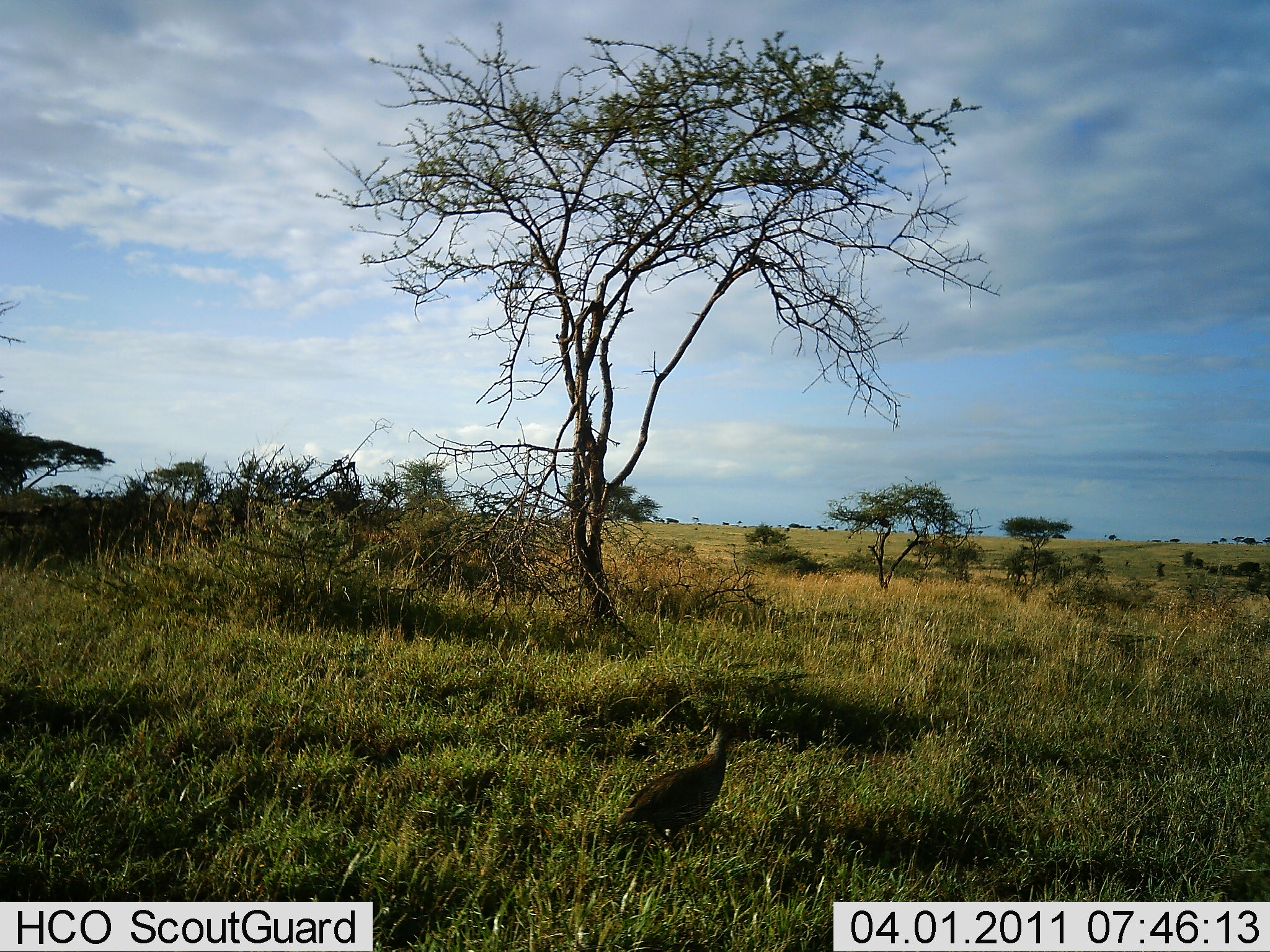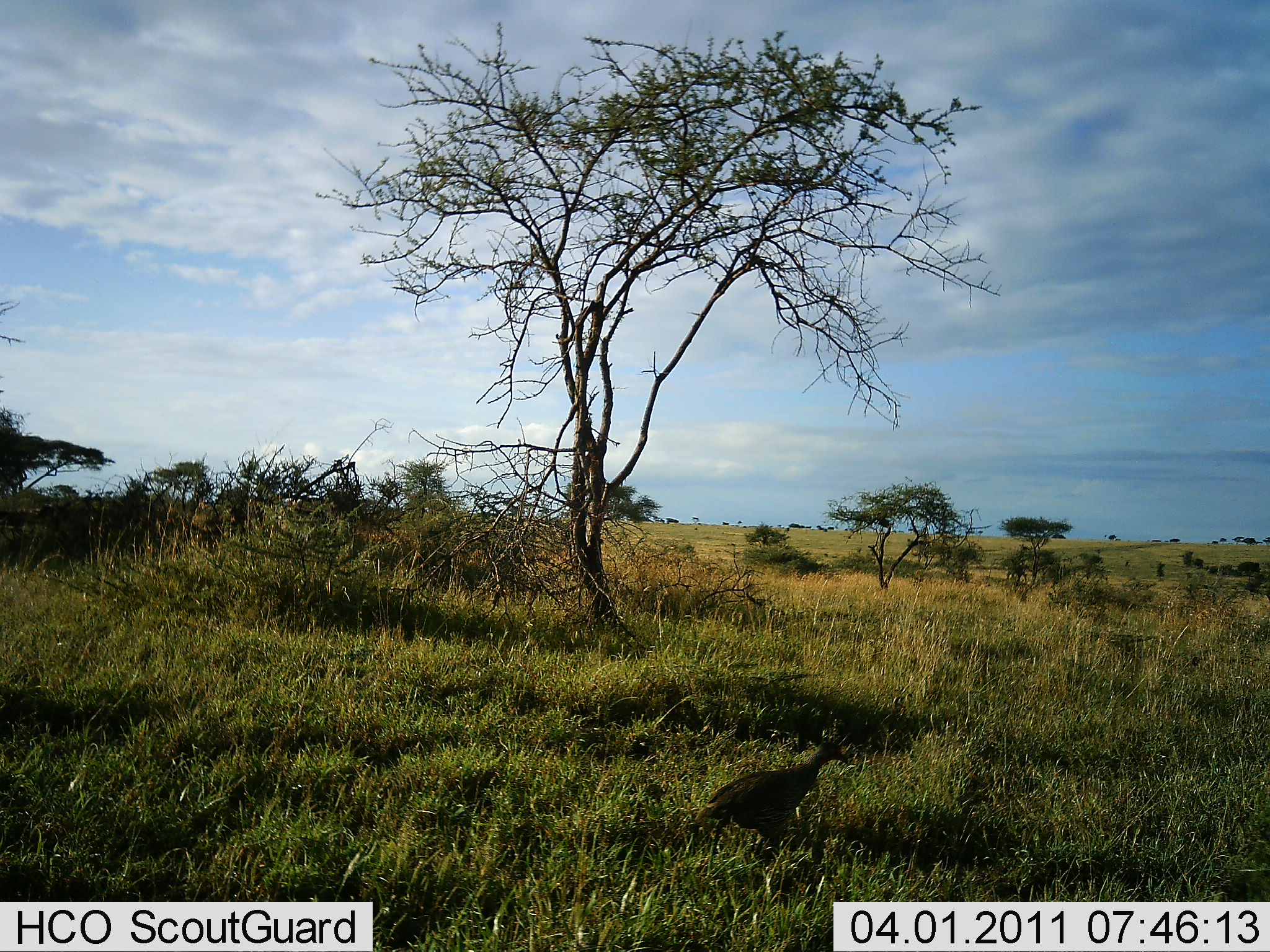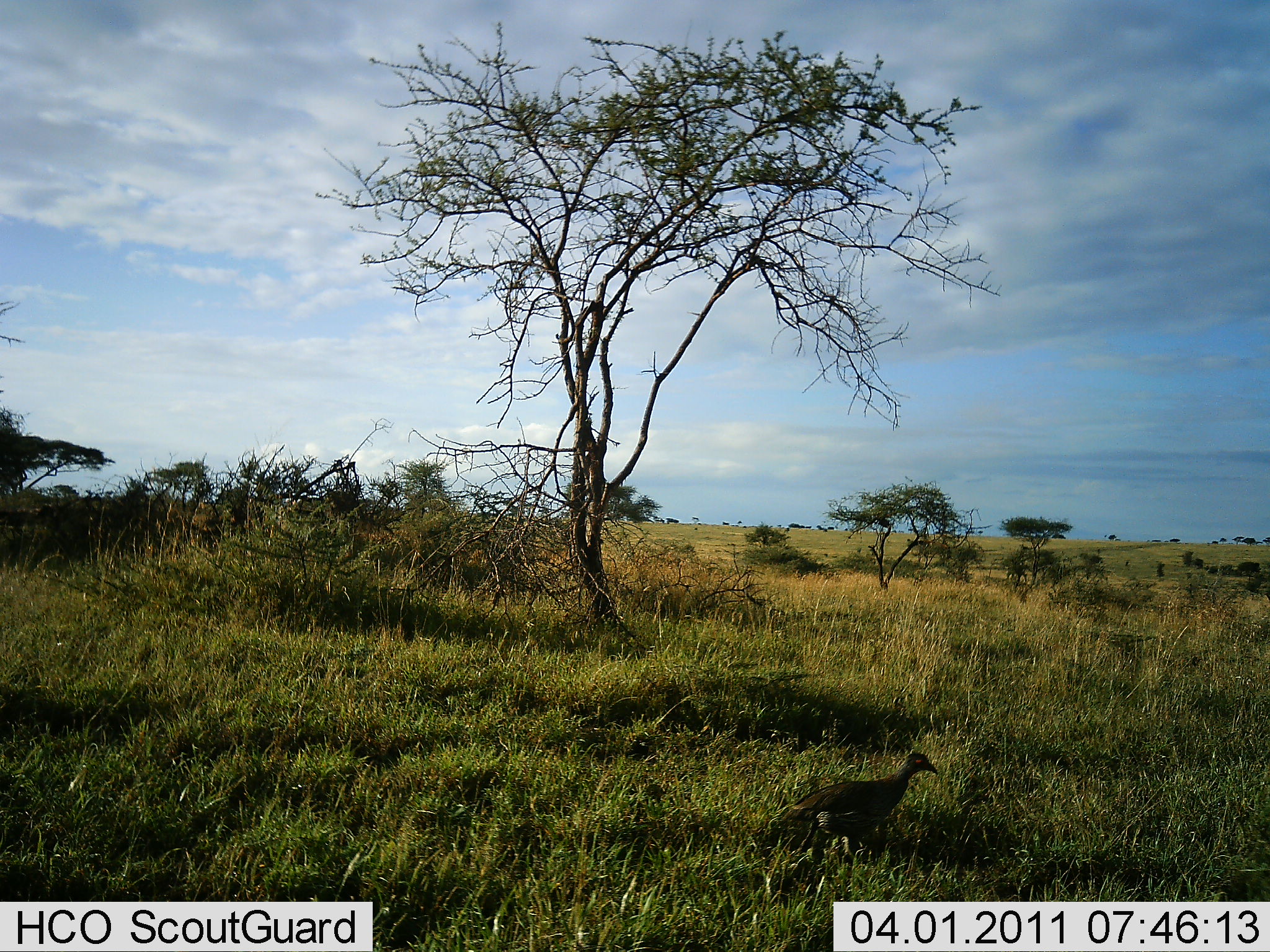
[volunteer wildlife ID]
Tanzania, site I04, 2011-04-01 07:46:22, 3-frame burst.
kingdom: Animalia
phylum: Chordata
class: Aves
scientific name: Aves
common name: bird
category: otherbird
Otherbird (bird) (Aves), count 1. Behavior (volunteer vote fractions): standing 12%, resting 0%, moving 88%, interacting 0%. Young present (vote fraction): 0%. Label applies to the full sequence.